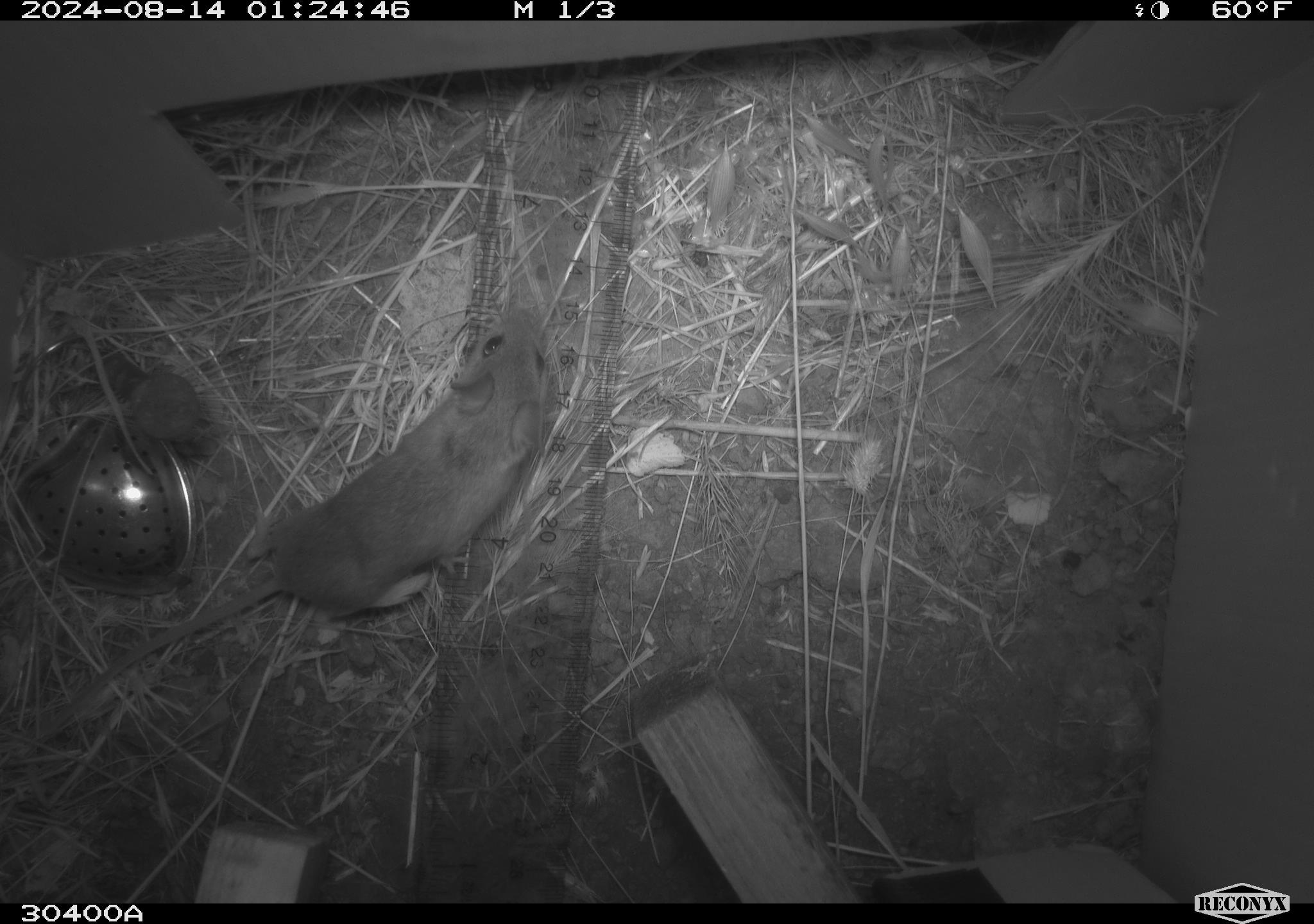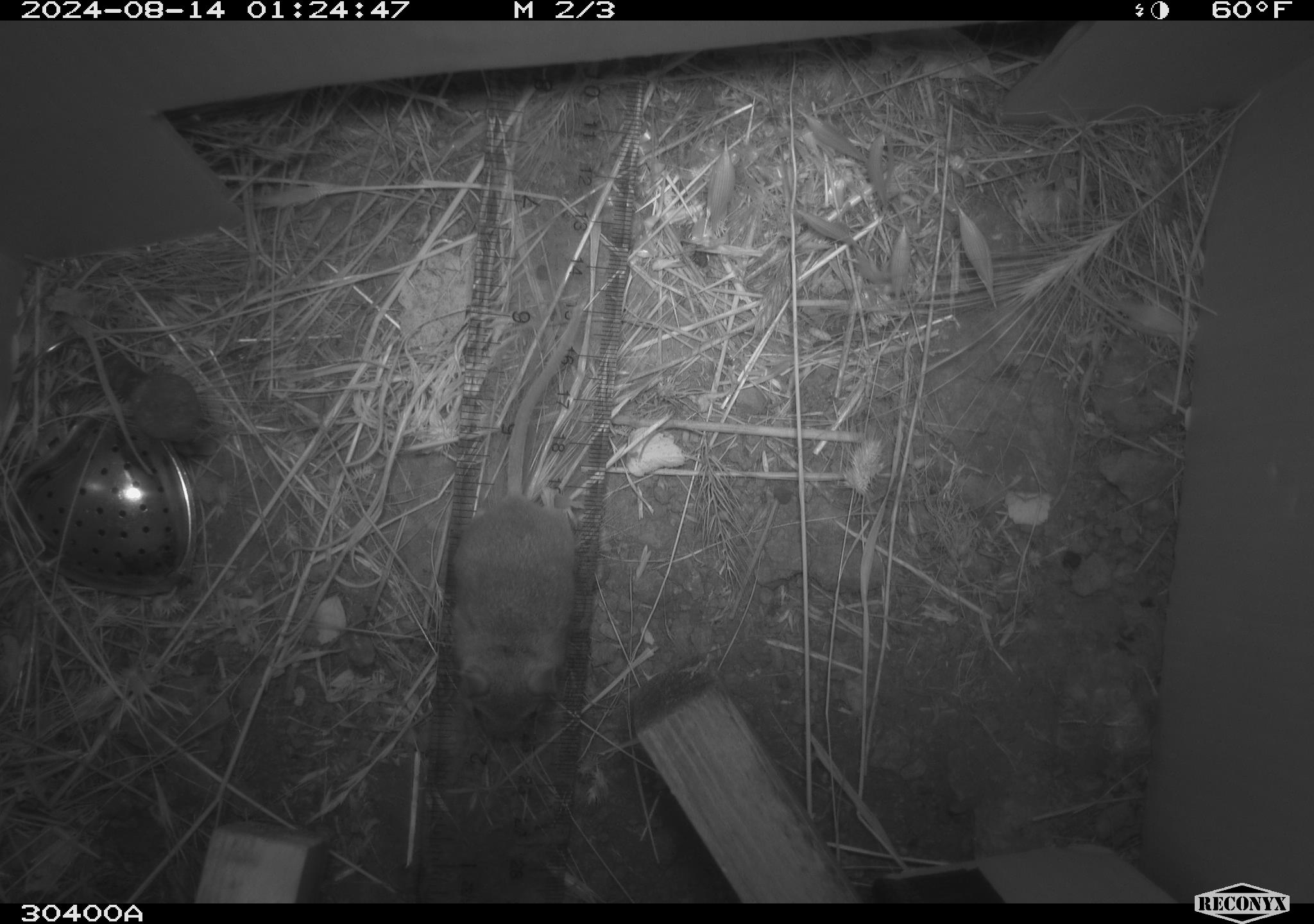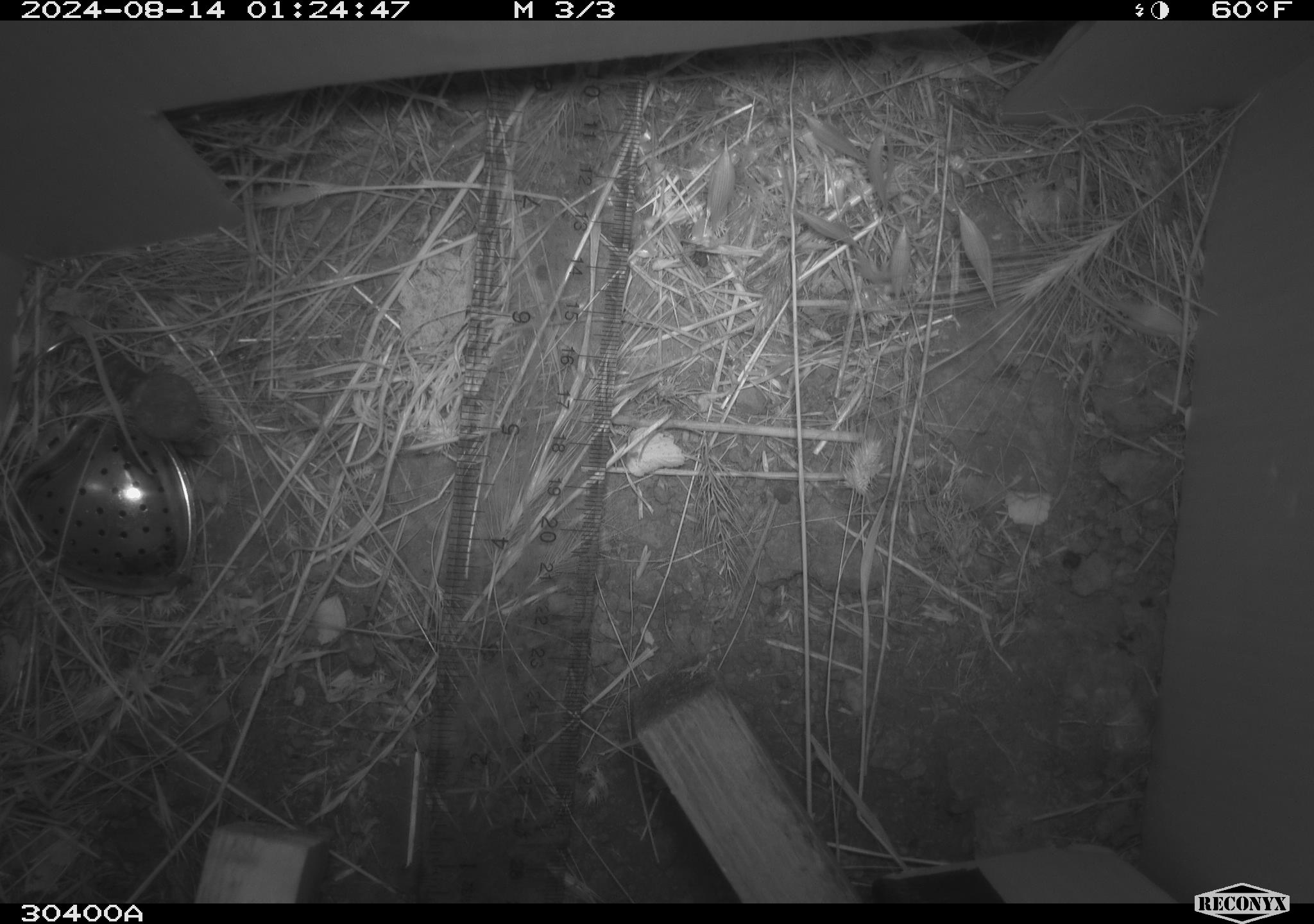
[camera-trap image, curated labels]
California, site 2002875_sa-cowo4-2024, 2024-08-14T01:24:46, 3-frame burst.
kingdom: Animalia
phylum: Chordata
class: Mammalia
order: Rodentia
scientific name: Rodentia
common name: mouse species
Mouse species (Rodentia).